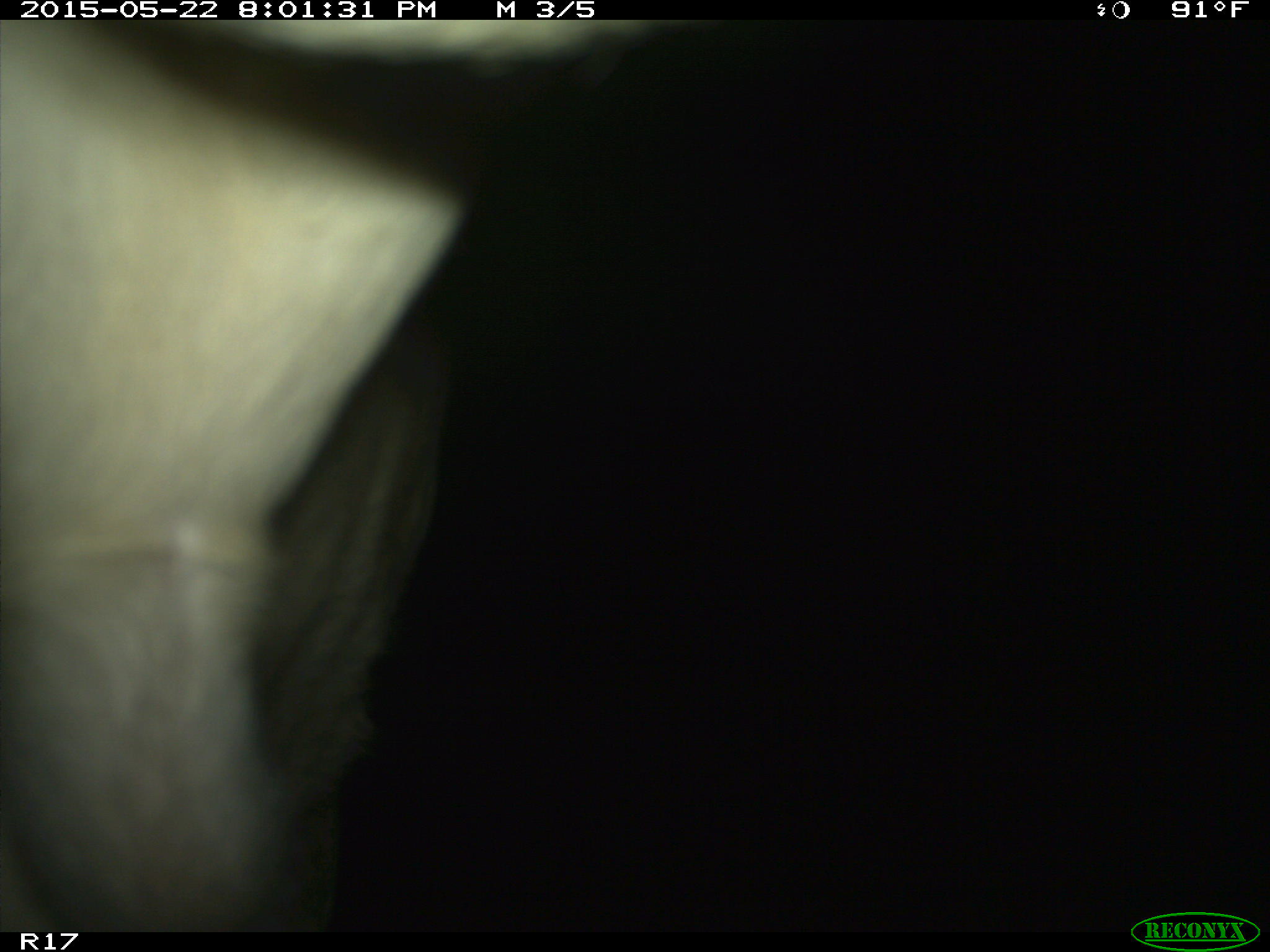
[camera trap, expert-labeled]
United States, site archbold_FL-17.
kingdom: Animalia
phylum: Chordata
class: Mammalia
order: Artiodactyla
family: Bovidae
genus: Bos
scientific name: Bos taurus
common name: domestic cow